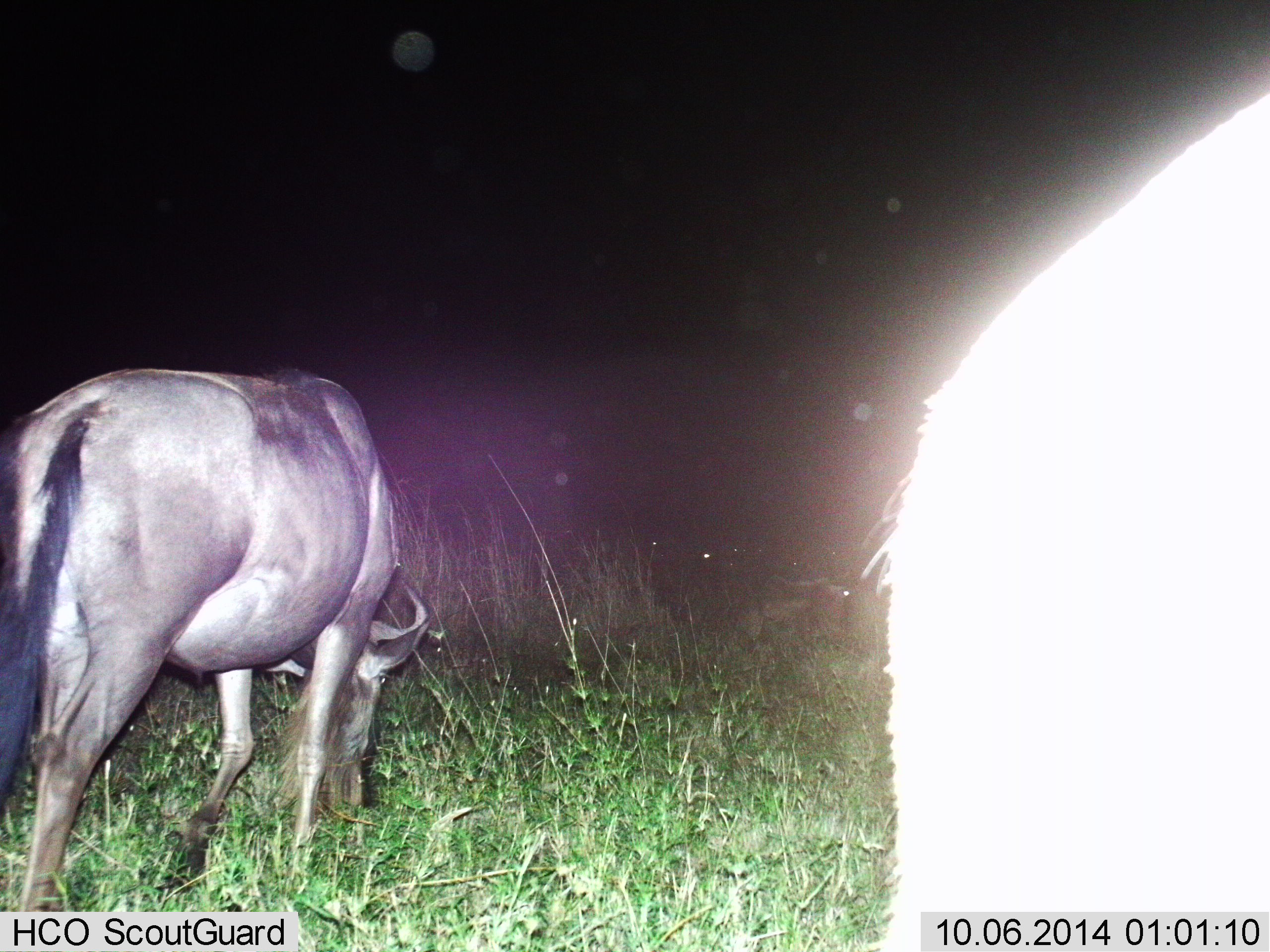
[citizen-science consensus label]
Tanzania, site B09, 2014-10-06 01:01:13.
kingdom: Animalia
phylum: Chordata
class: Mammalia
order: Artiodactyla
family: Bovidae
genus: Connochaetes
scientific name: Connochaetes taurinus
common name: blue wildebeest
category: wildebeest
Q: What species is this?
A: Wildebeest (blue wildebeest) (Connochaetes taurinus).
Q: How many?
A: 2.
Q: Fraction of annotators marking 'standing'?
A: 20%.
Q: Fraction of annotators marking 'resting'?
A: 0%.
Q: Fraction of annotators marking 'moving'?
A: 0%.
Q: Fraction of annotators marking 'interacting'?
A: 0%.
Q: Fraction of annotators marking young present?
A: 0%.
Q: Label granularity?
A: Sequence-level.